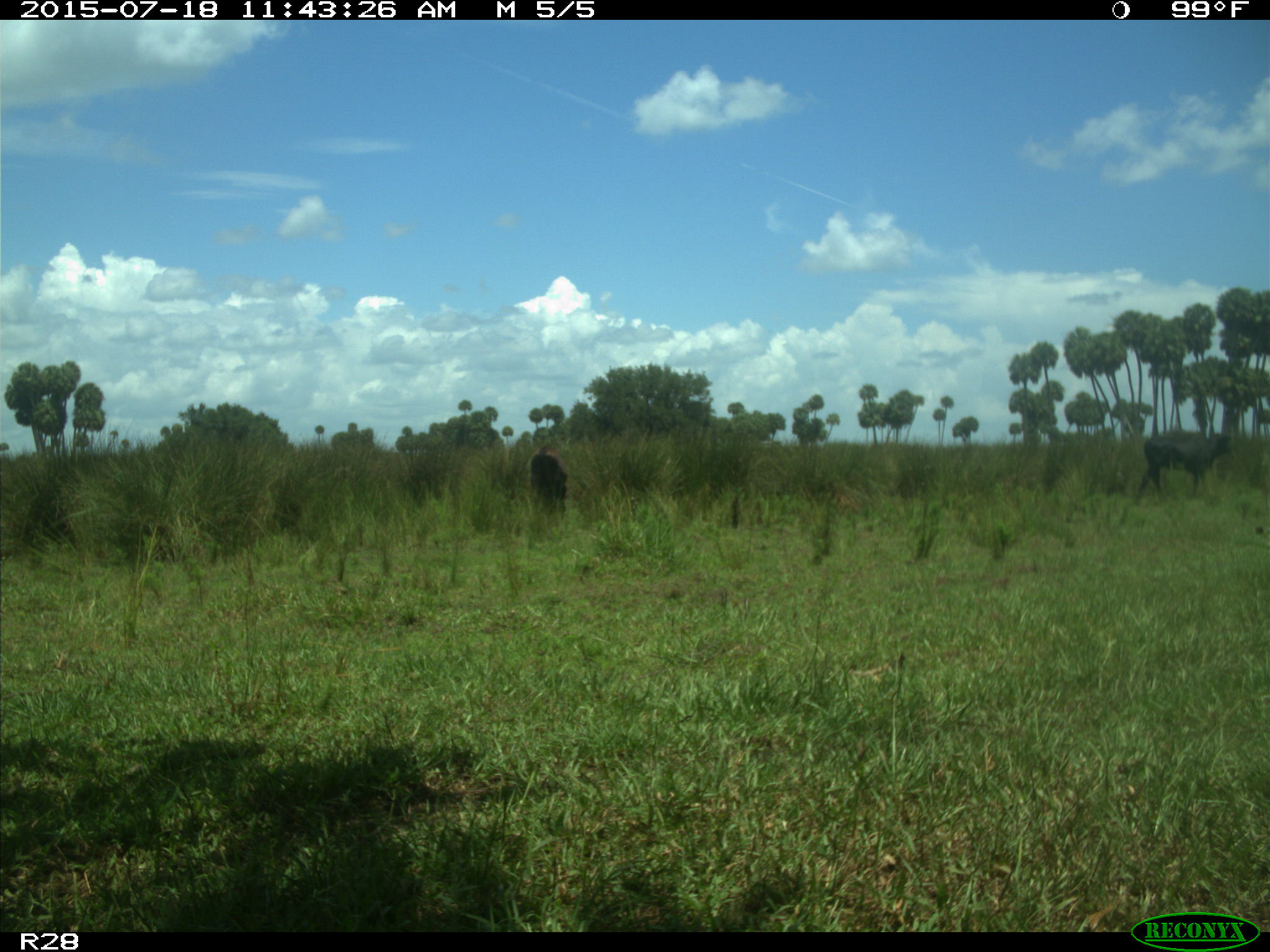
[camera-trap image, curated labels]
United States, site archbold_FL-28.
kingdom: Animalia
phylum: Chordata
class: Mammalia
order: Artiodactyla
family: Bovidae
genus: Bos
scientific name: Bos taurus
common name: domestic cow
Bos taurus (domestic cow).